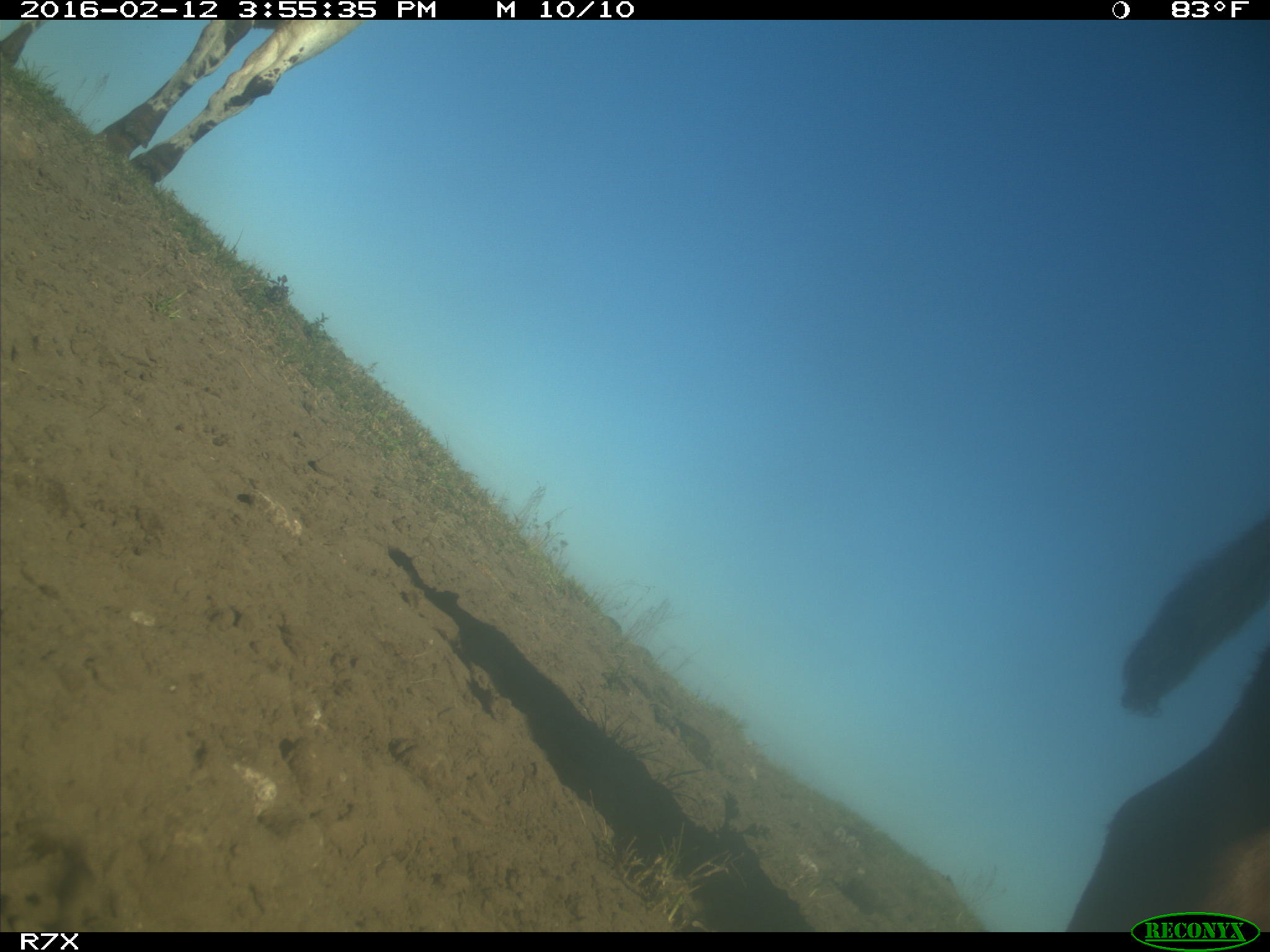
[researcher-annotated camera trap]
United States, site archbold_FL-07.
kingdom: Animalia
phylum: Chordata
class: Mammalia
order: Artiodactyla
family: Bovidae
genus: Bos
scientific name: Bos taurus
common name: domestic cow